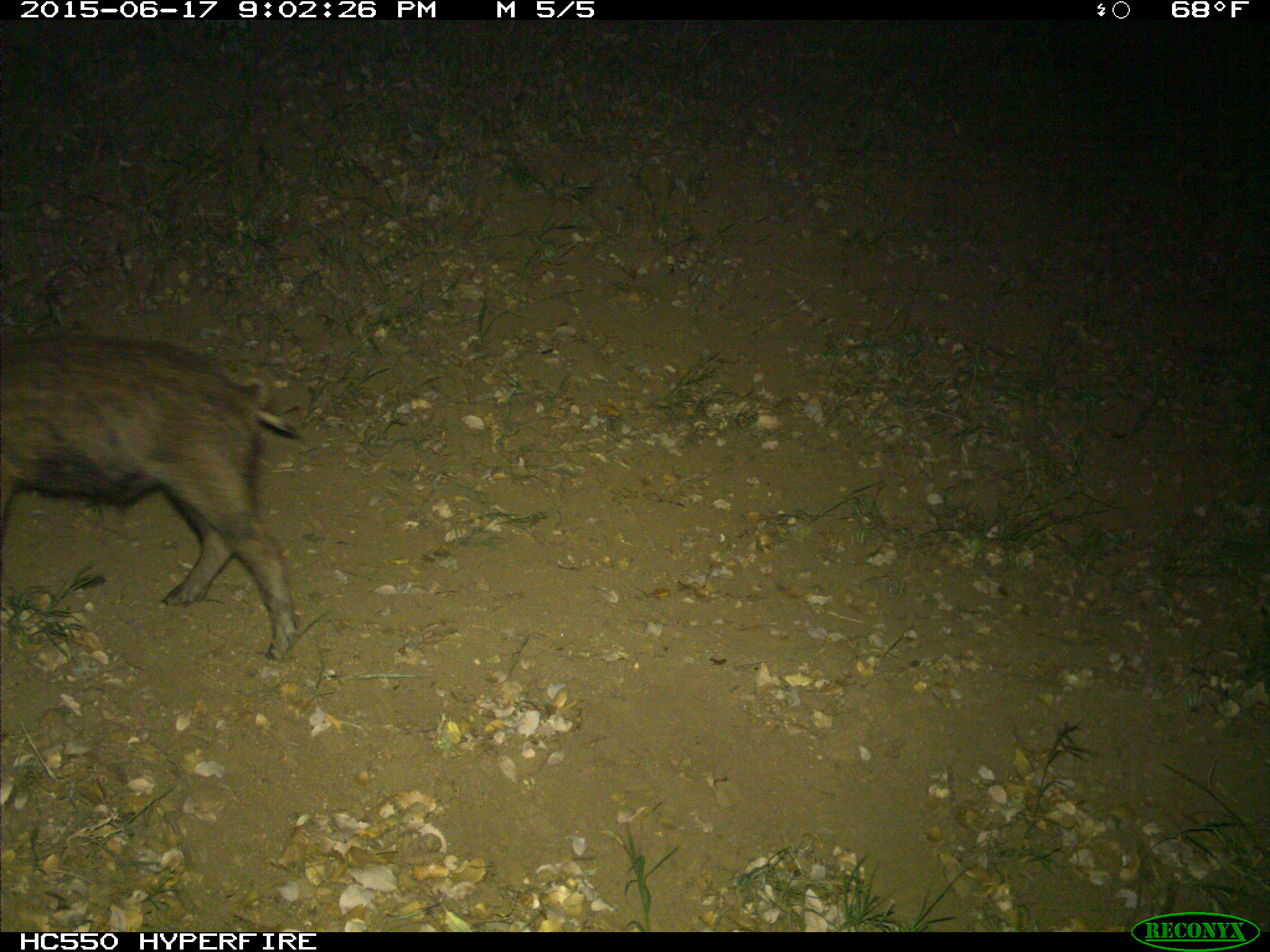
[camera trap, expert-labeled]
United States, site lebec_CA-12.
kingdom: Animalia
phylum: Chordata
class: Mammalia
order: Artiodactyla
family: Suidae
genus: Sus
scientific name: Sus scrofa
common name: wild boar